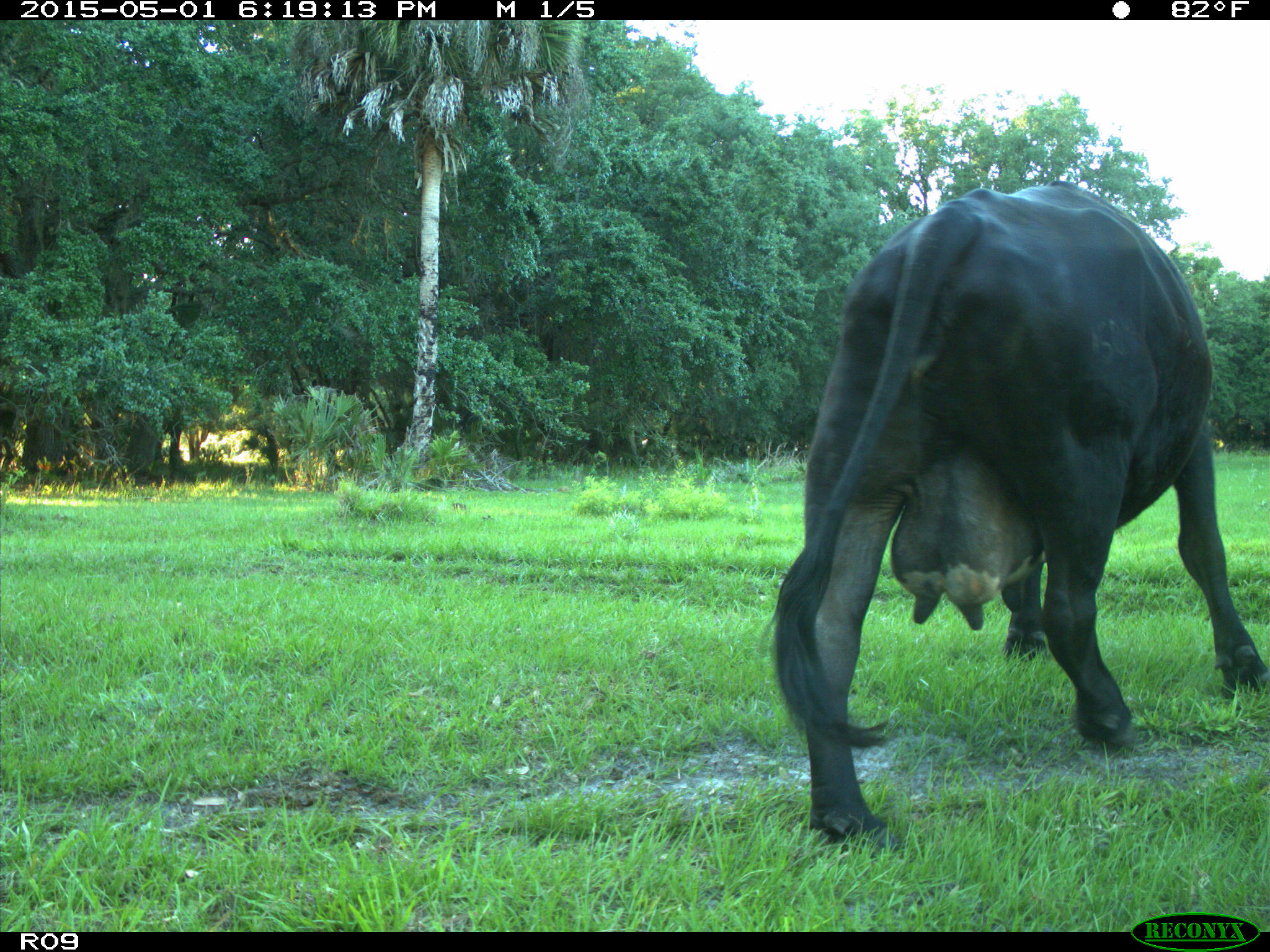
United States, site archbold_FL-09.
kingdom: Animalia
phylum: Chordata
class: Mammalia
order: Artiodactyla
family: Bovidae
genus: Bos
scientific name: Bos taurus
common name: domestic cow